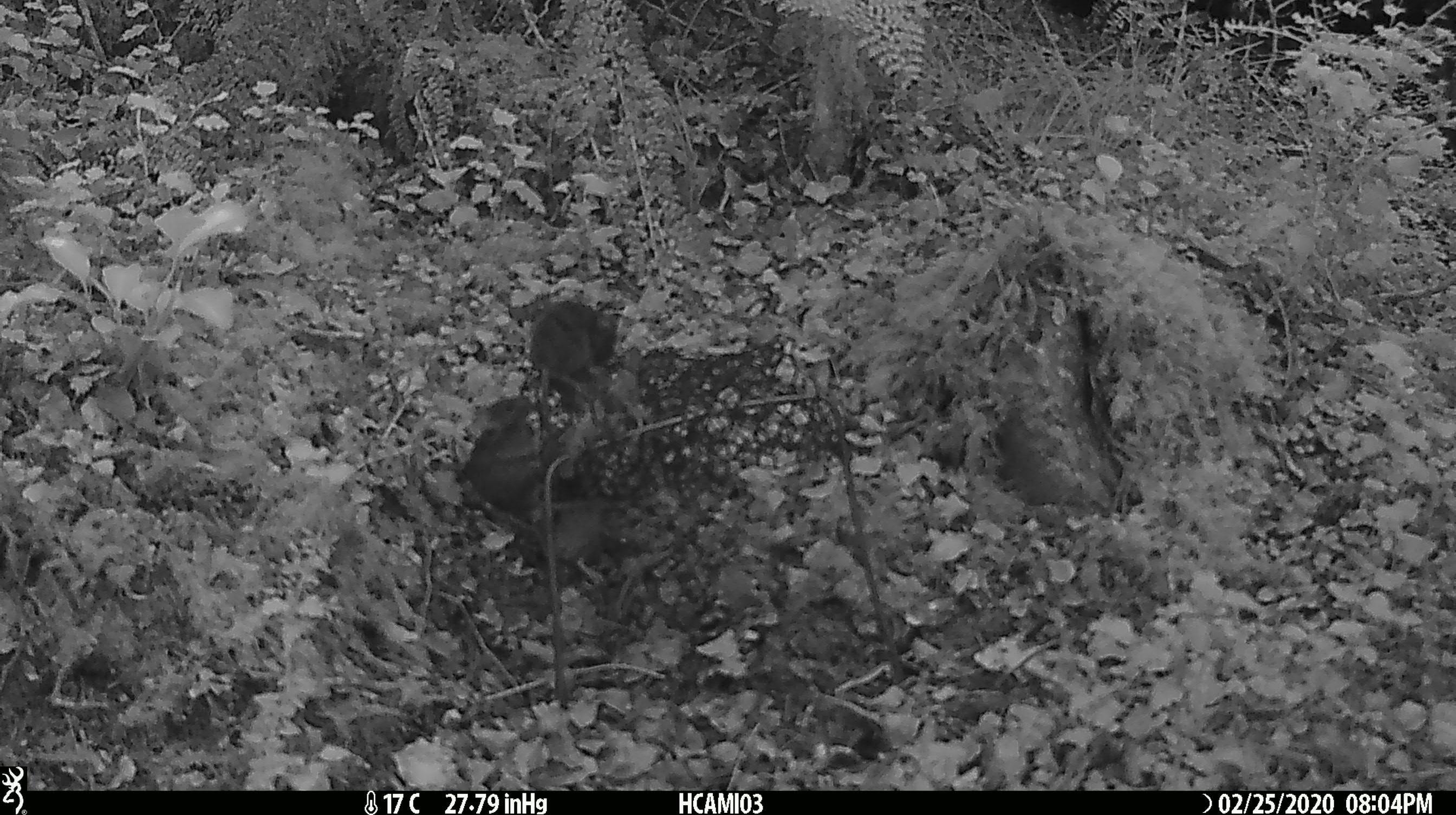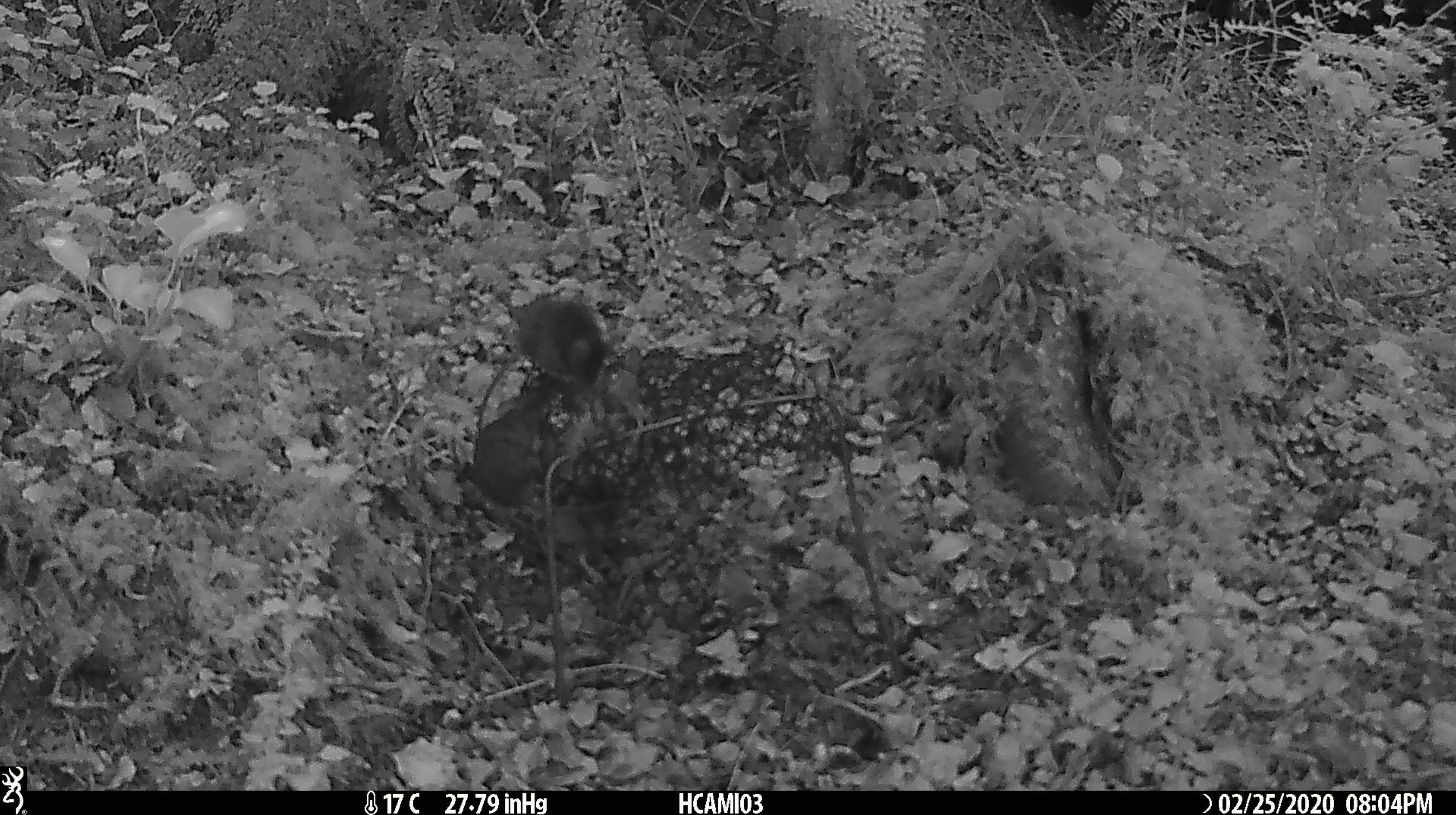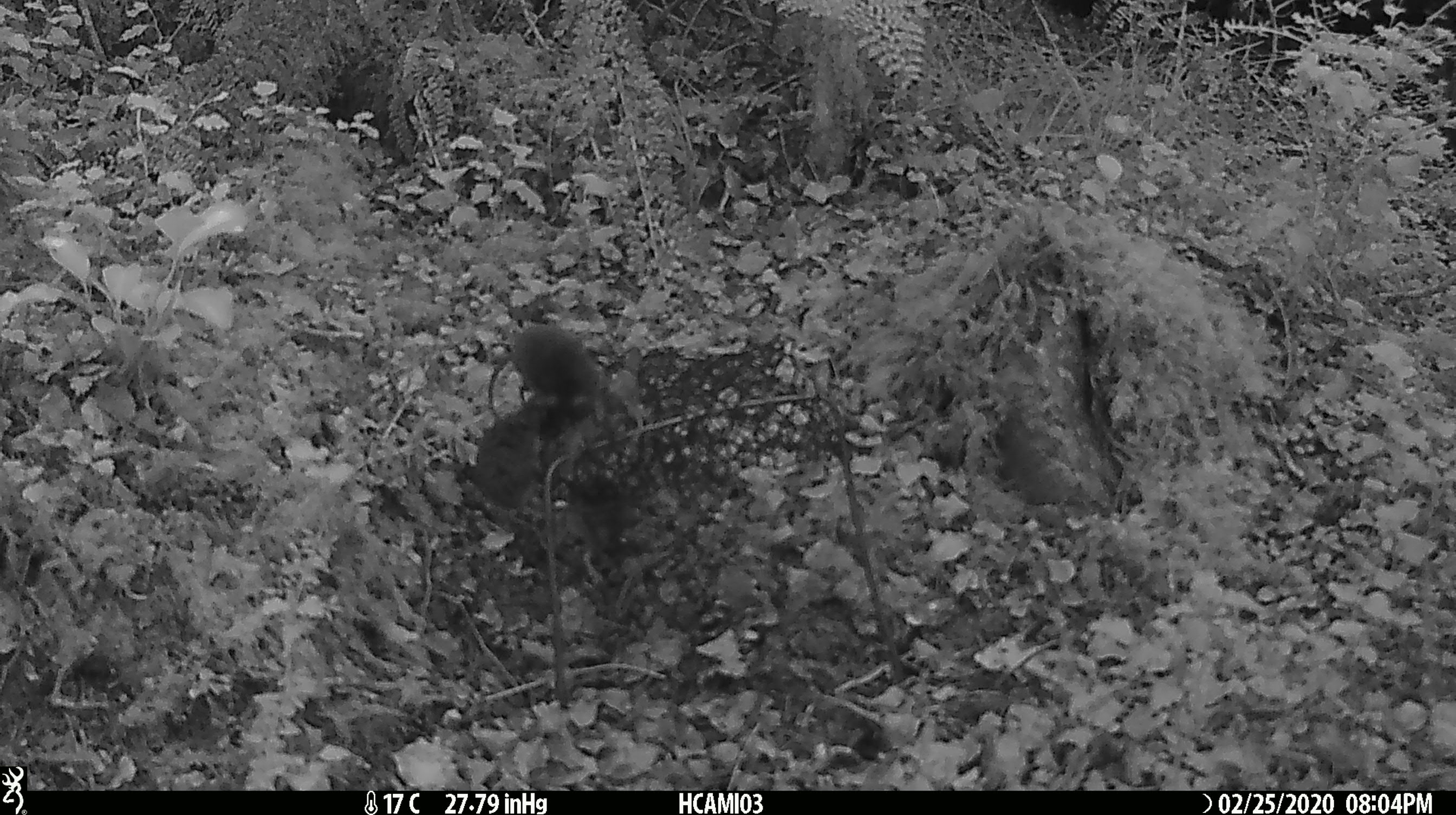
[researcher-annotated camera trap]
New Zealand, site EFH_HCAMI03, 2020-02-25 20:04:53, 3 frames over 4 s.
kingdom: Animalia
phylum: Chordata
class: Mammalia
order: Rodentia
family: Muridae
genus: Mus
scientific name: Mus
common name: mouse